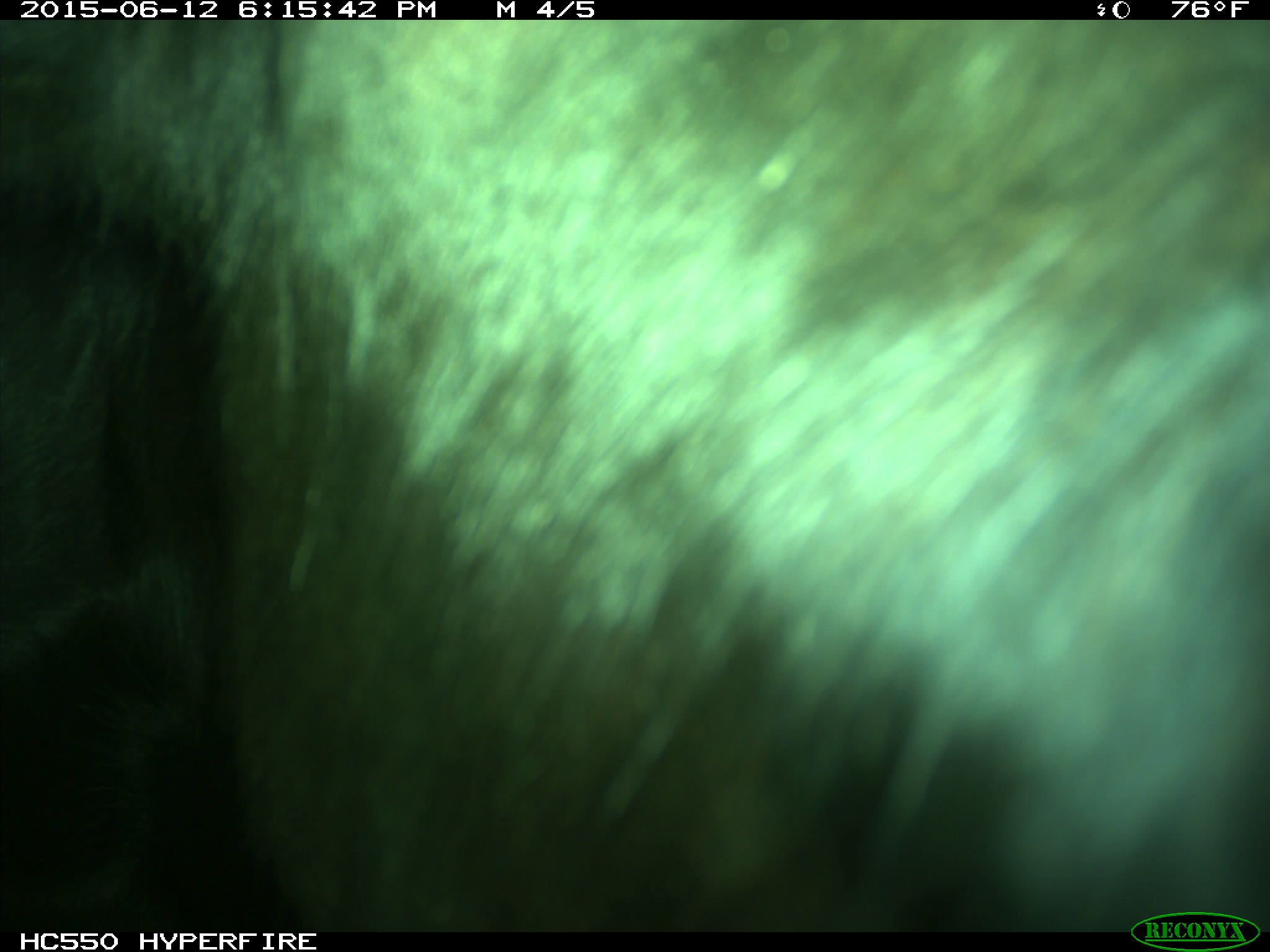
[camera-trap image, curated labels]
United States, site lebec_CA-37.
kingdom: Animalia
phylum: Chordata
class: Mammalia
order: Artiodactyla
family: Bovidae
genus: Bos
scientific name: Bos taurus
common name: domestic cow